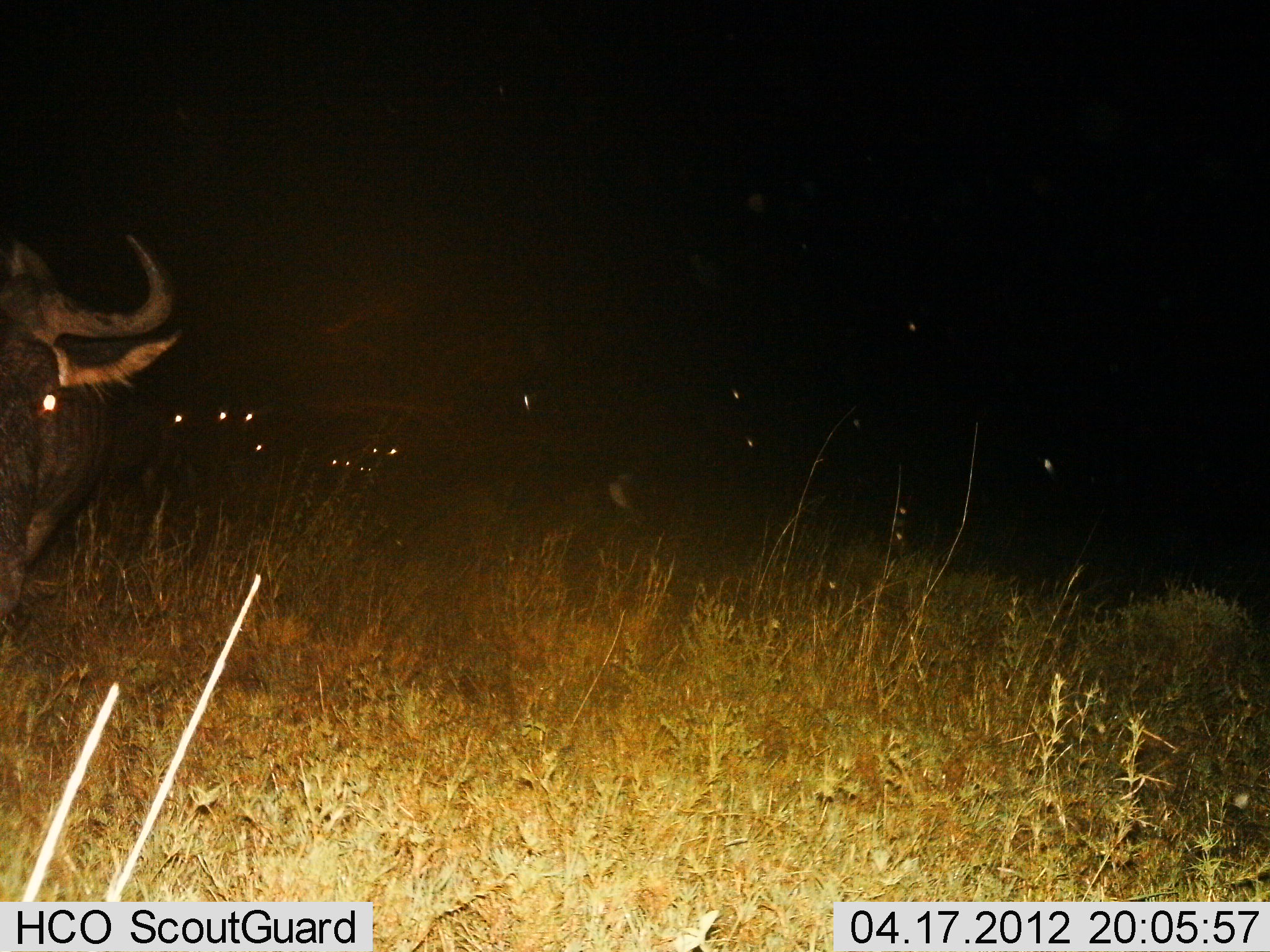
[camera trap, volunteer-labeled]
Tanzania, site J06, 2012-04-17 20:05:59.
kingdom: Animalia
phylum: Chordata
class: Mammalia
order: Artiodactyla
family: Bovidae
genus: Connochaetes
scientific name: Connochaetes taurinus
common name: blue wildebeest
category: wildebeest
Wildebeest (blue wildebeest) (Connochaetes taurinus), count 5. Behavior (volunteer vote fractions): standing 88%, resting 19%, moving 6%, interacting 0%. Young present (vote fraction): 0%. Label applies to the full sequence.